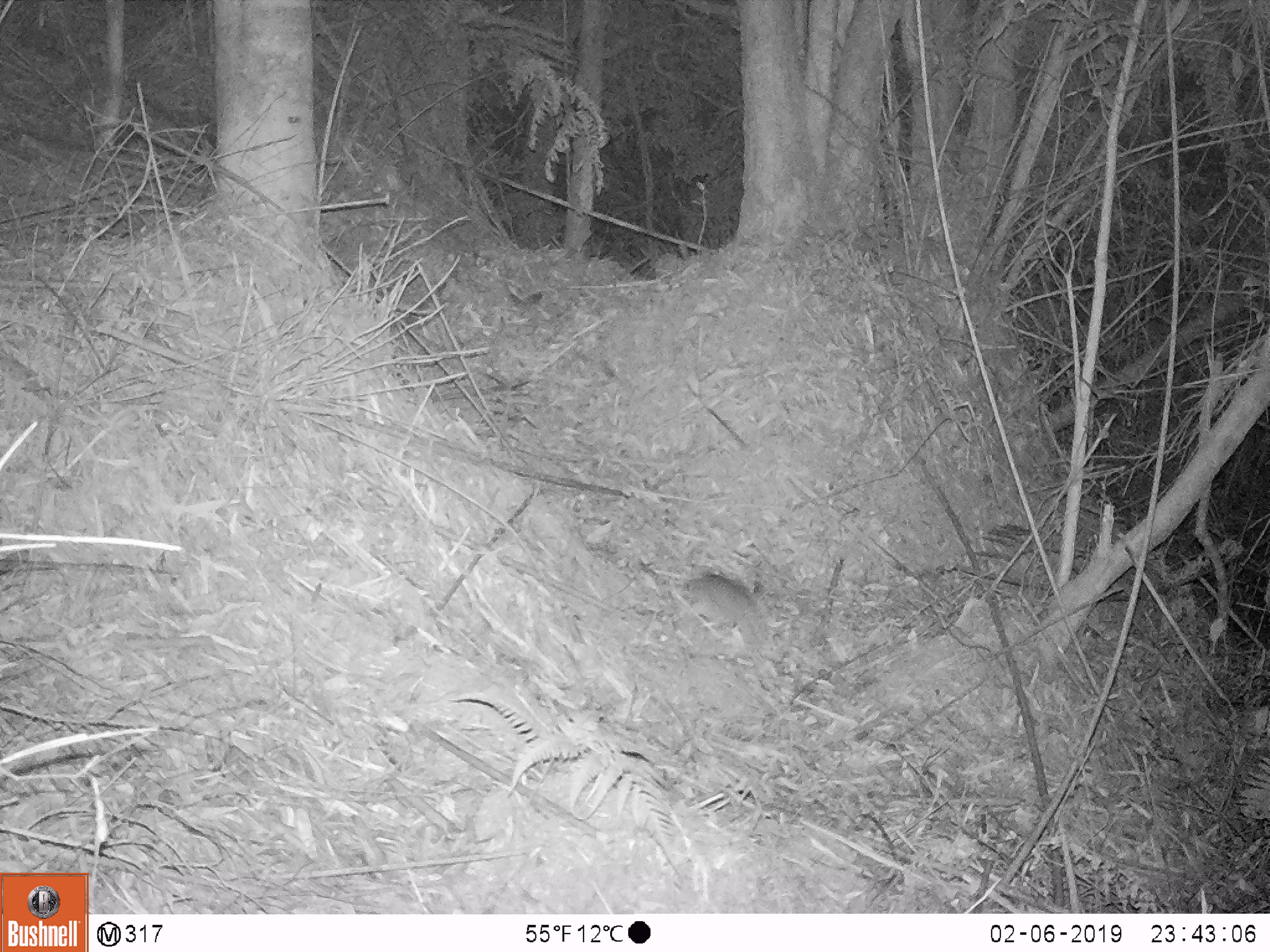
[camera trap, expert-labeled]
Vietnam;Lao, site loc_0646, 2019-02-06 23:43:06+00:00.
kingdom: Animalia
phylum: Chordata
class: Mammalia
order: Rodentia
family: Muridae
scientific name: Muridae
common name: old-world mice and rats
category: unidentified murid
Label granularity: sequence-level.